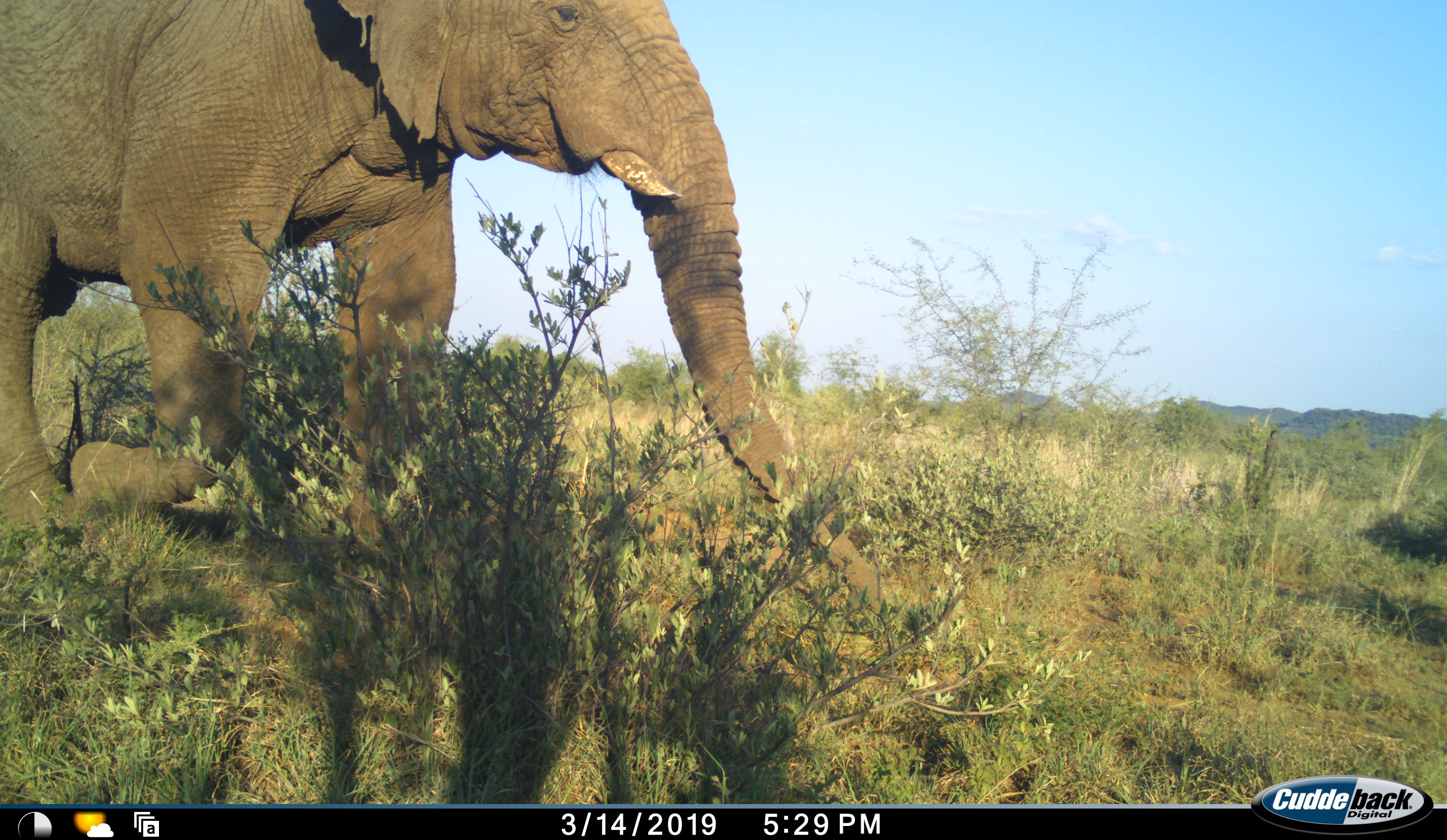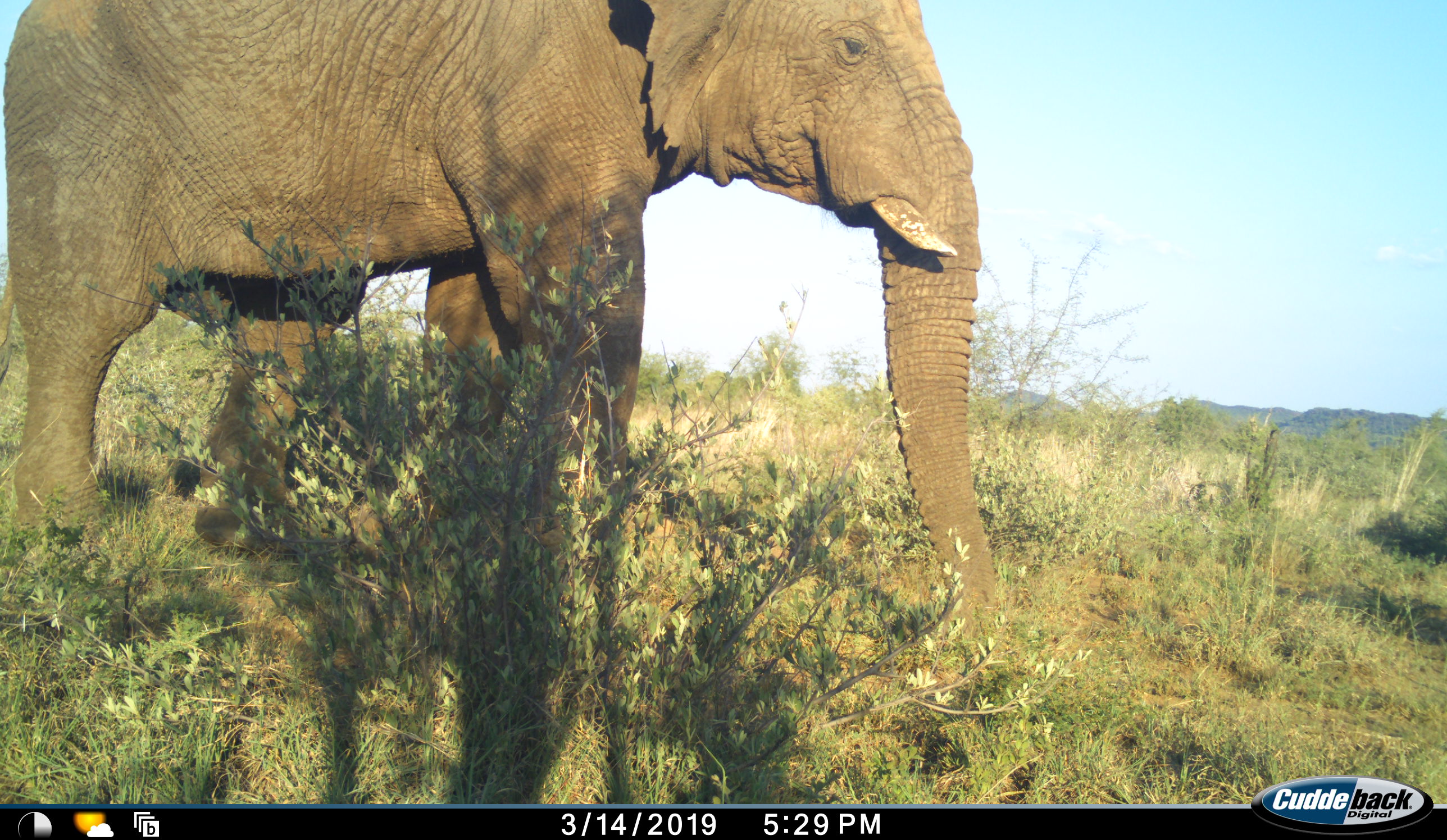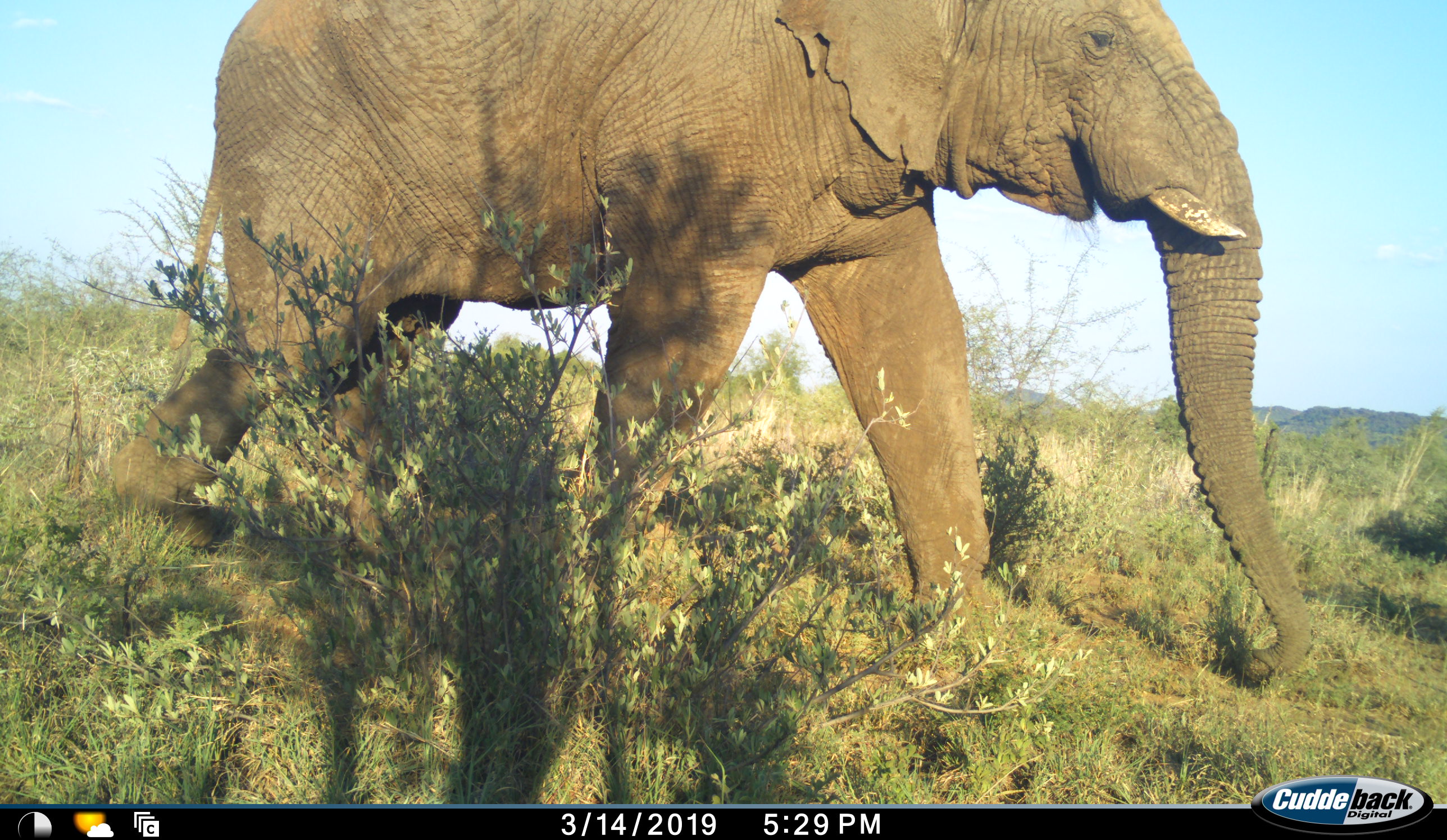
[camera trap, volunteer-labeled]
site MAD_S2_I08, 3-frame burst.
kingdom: Animalia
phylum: Chordata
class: Mammalia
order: Proboscidea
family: Elephantidae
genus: Loxodonta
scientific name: Loxodonta africana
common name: african bush elephant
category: elephant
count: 1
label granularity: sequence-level